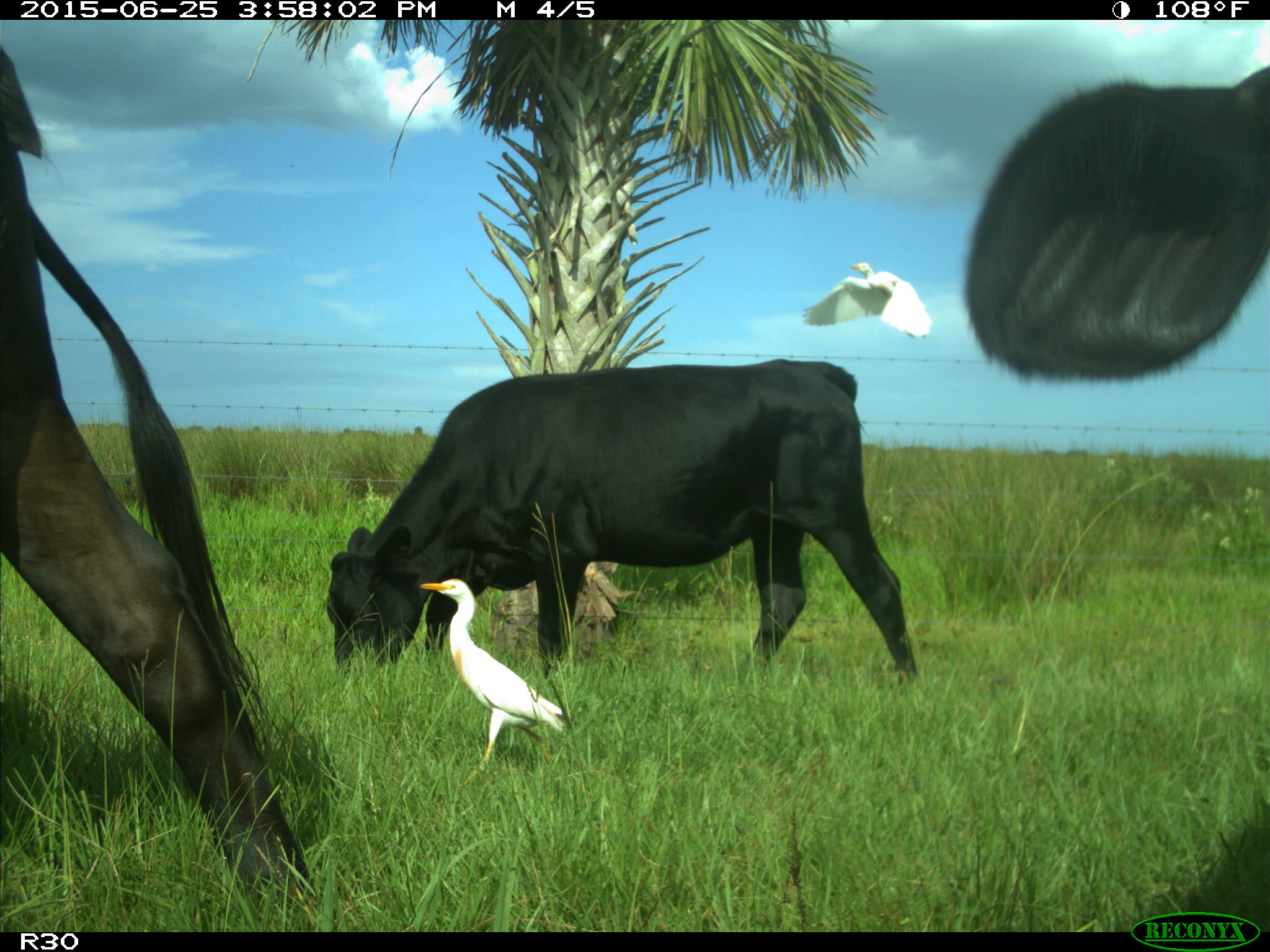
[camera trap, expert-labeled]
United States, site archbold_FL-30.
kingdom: Animalia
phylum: Chordata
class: Mammalia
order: Artiodactyla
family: Bovidae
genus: Bos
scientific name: Bos taurus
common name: domestic cow